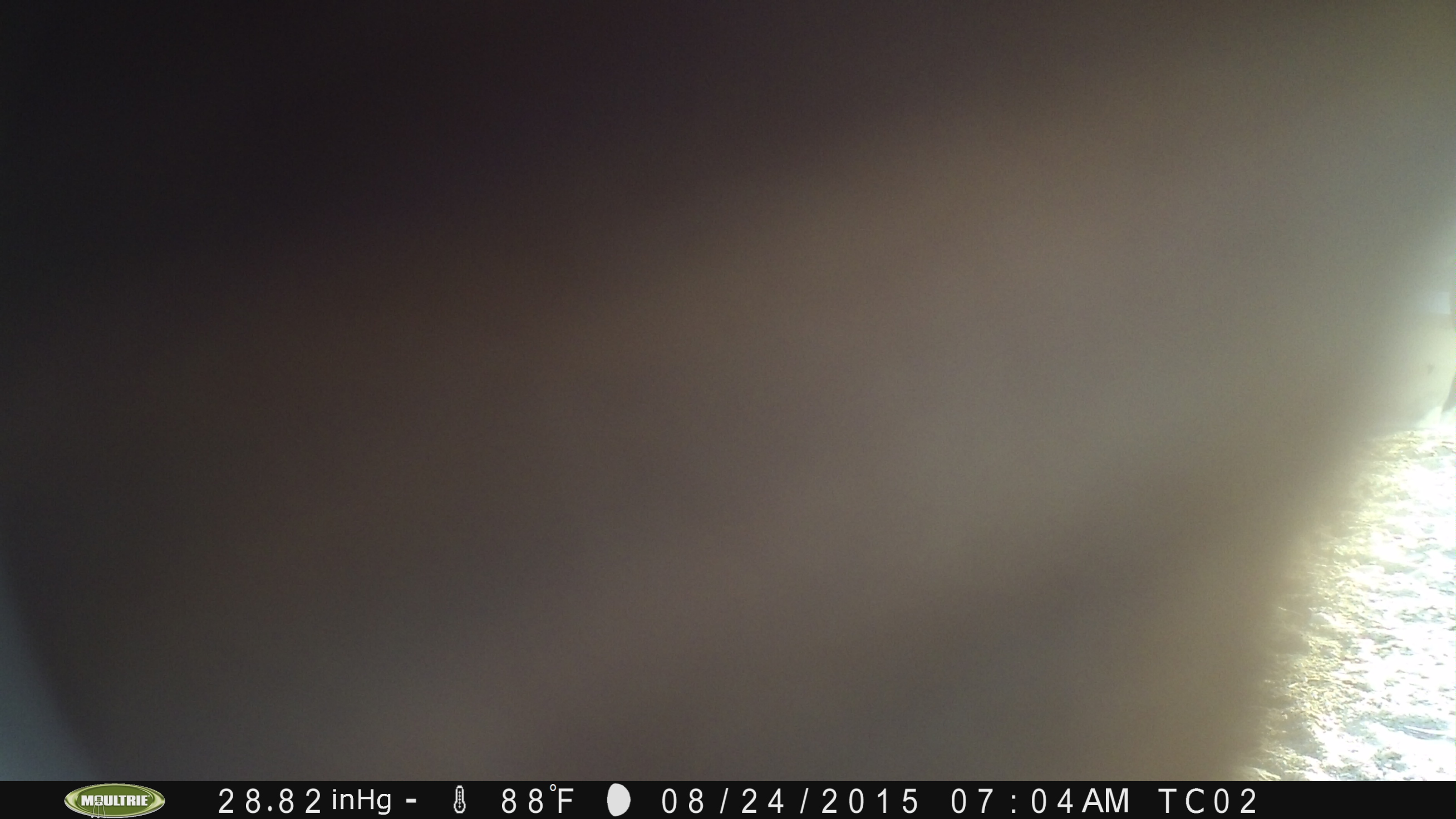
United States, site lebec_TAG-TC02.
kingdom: Animalia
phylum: Chordata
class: Mammalia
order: Artiodactyla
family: Bovidae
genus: Bos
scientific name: Bos taurus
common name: domestic cow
Bos taurus (domestic cow).